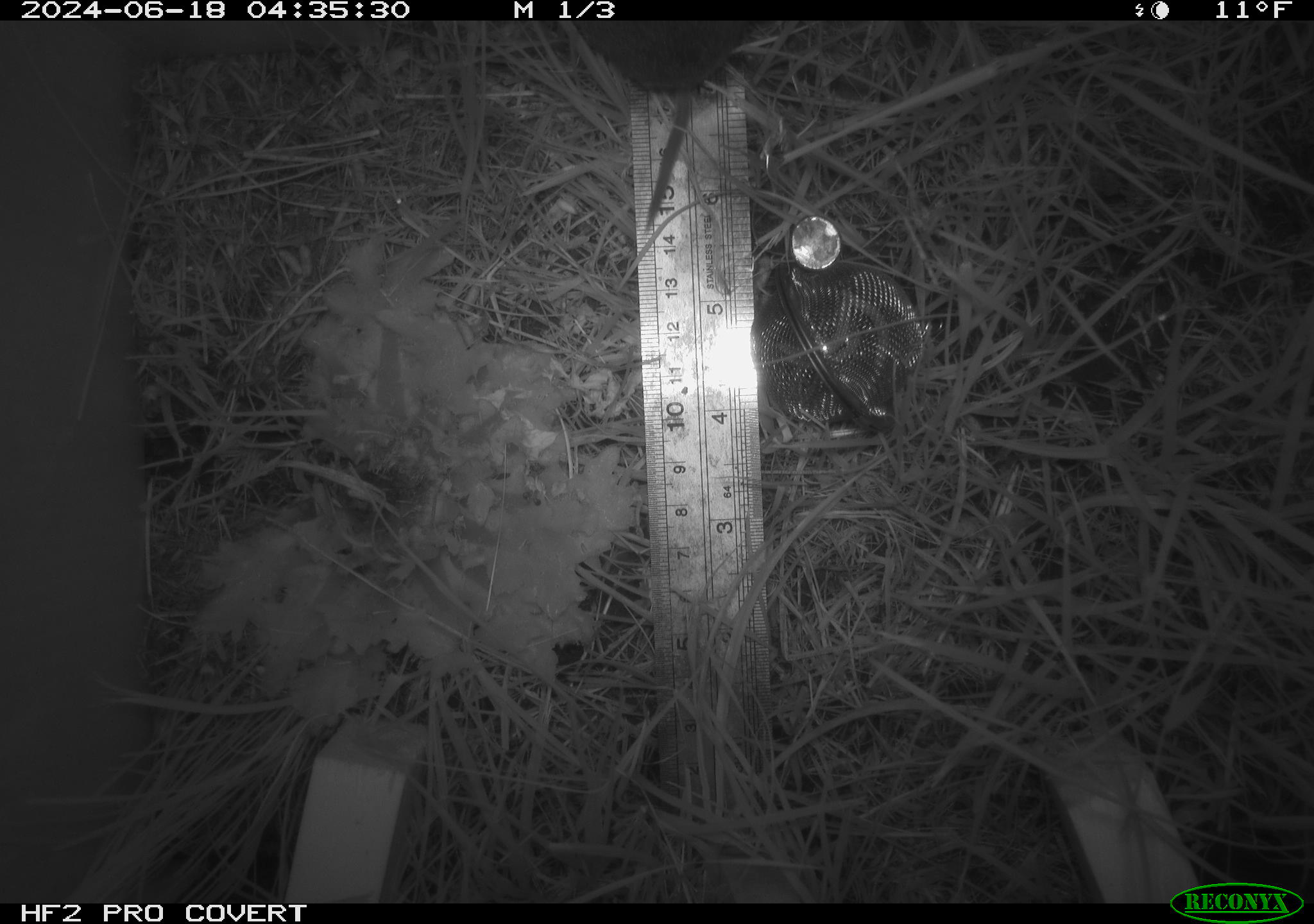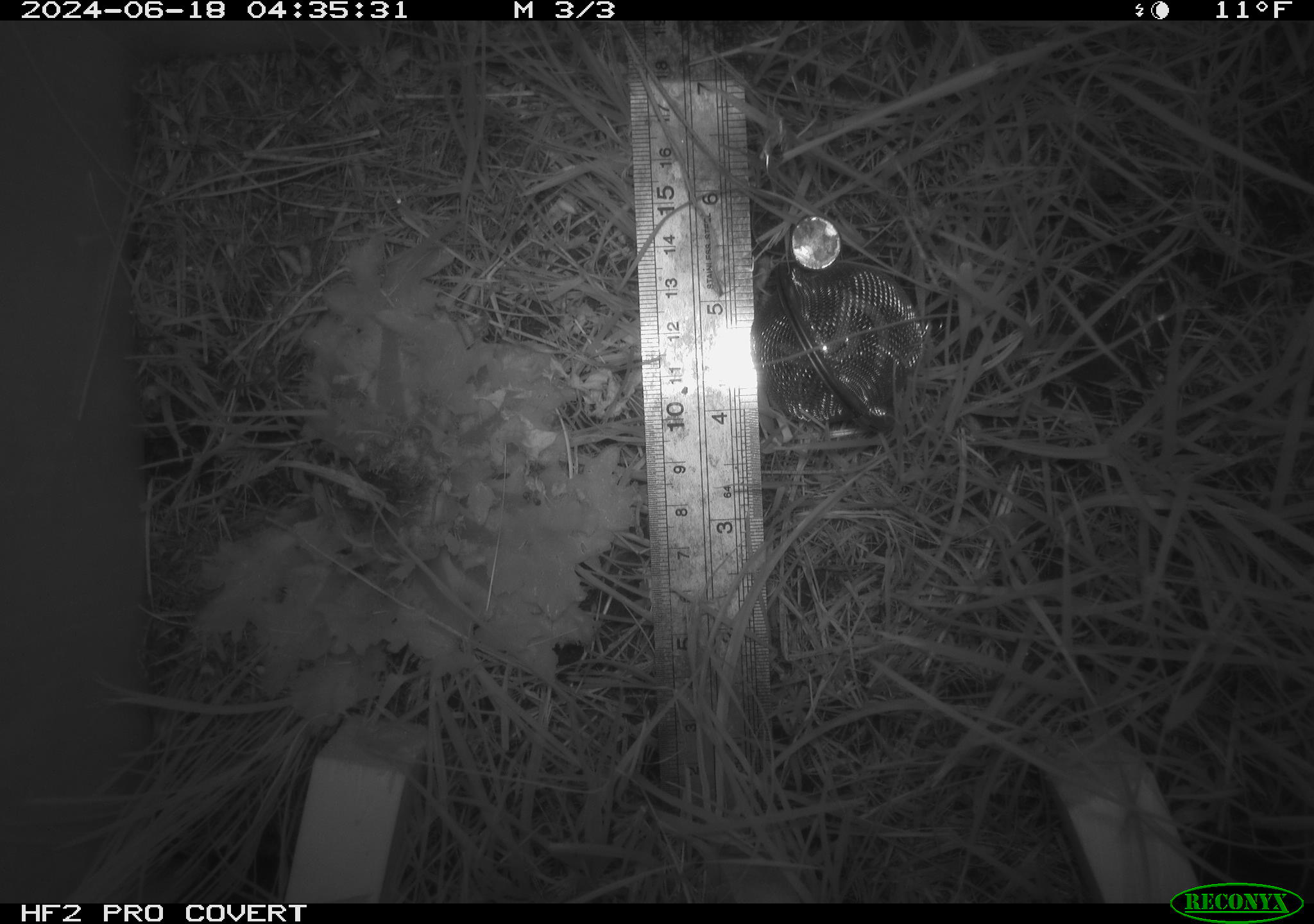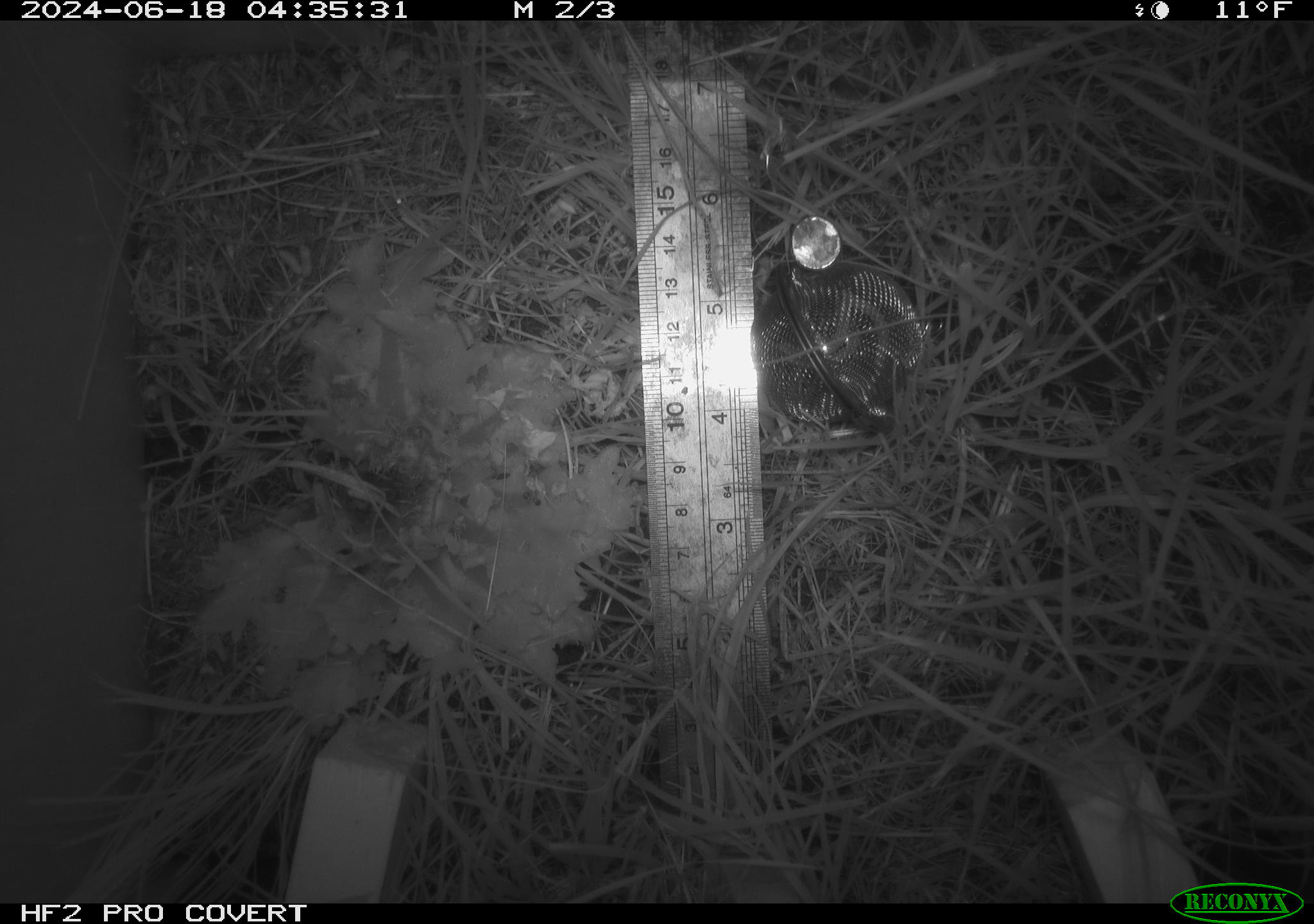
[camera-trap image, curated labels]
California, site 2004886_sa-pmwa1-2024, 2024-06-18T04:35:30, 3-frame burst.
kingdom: Animalia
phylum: Chordata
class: Mammalia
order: Rodentia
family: Cricetidae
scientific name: Arvicolinae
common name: voles, lemmings, and muskrats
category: arvicolinae subfamily